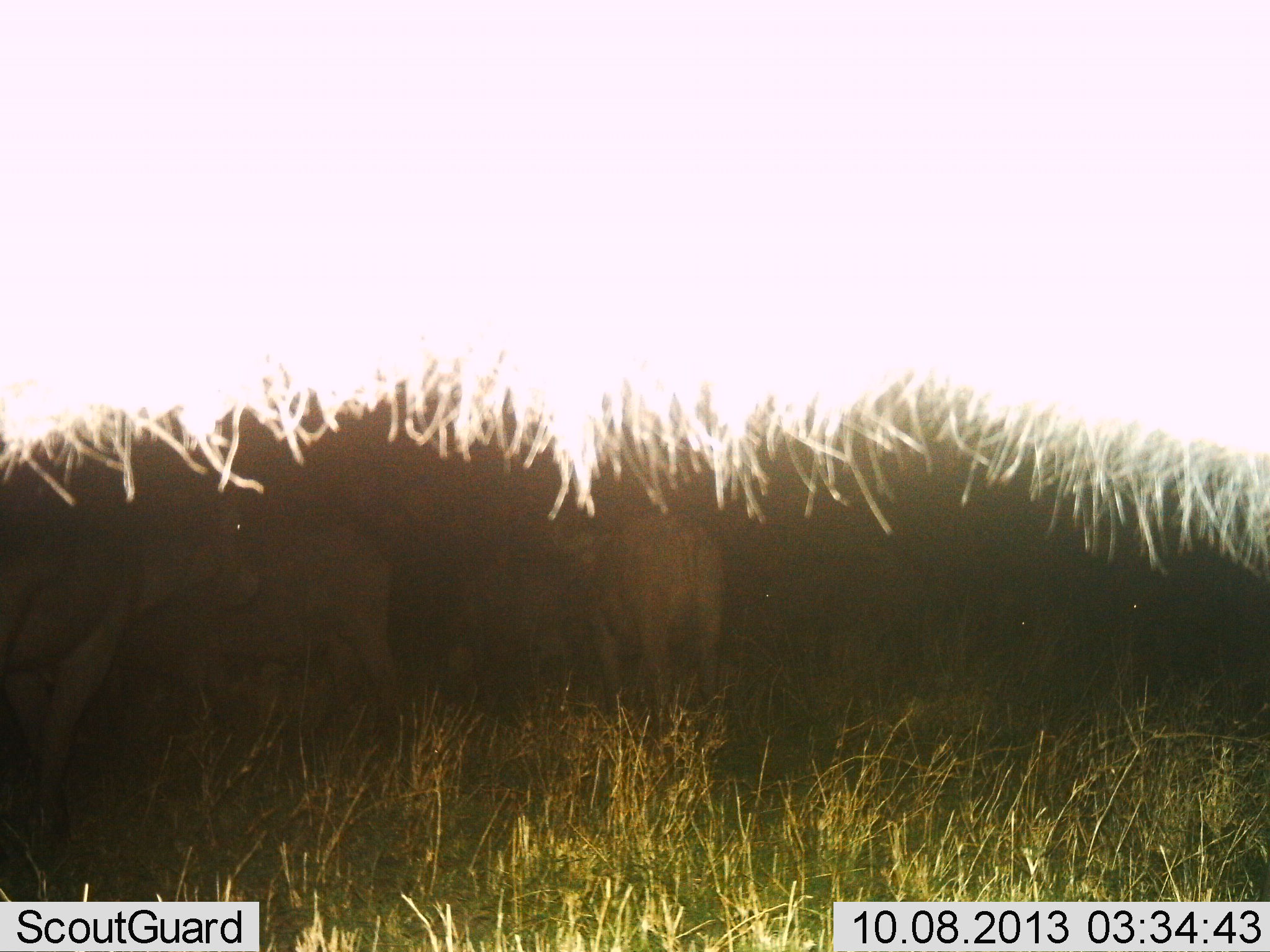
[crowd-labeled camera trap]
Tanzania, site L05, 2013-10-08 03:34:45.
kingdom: Animalia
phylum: Chordata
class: Mammalia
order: Artiodactyla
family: Bovidae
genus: Syncerus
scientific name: Syncerus caffer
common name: cape buffalo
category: buffalo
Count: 5.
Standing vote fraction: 88%.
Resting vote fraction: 0%.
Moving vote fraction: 6%.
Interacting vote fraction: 0%.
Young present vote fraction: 0%.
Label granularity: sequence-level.